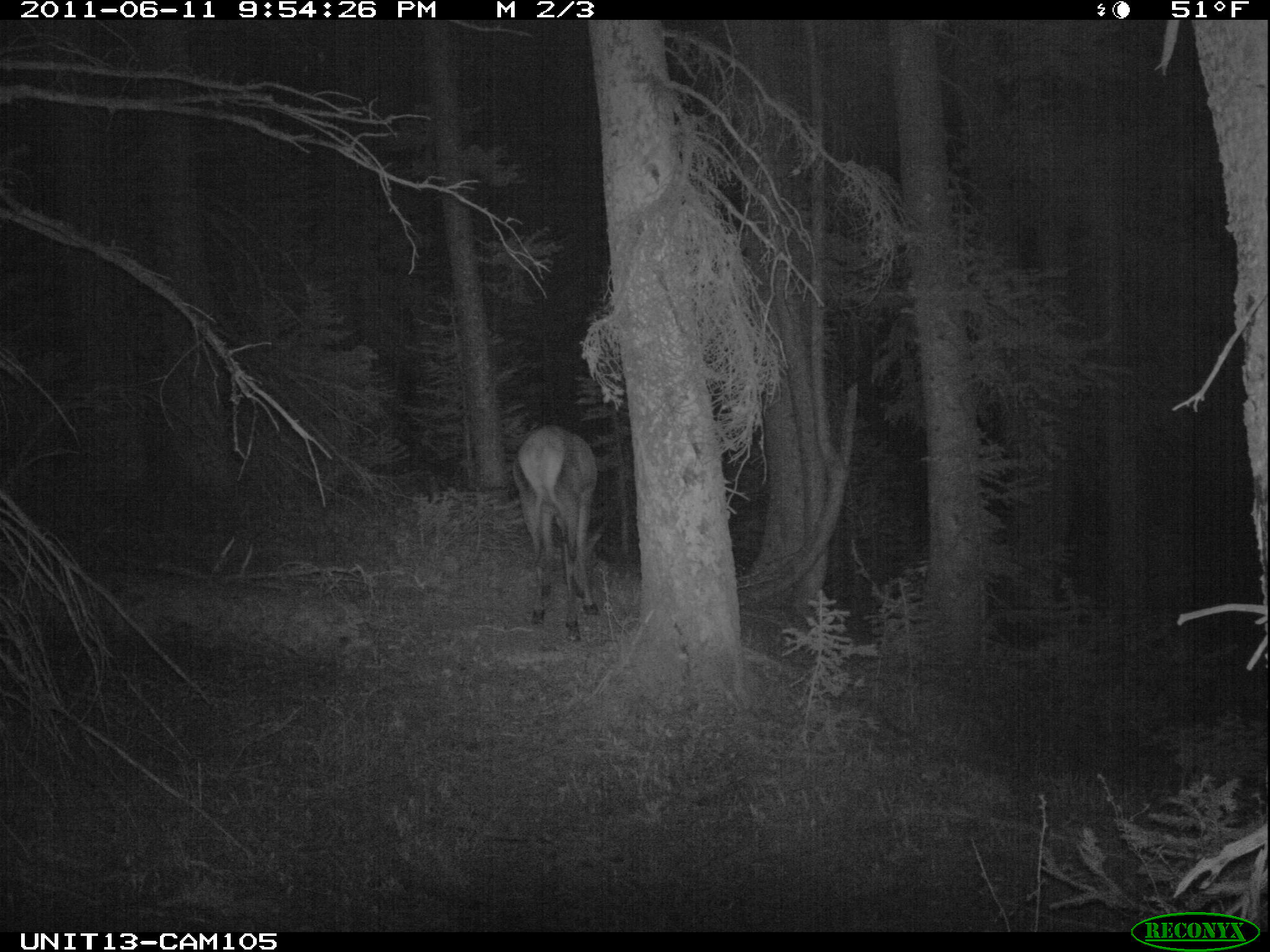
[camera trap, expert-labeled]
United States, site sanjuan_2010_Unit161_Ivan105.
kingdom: Animalia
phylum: Chordata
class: Mammalia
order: Artiodactyla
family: Cervidae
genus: Cervus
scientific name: Cervus elaphus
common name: red deer